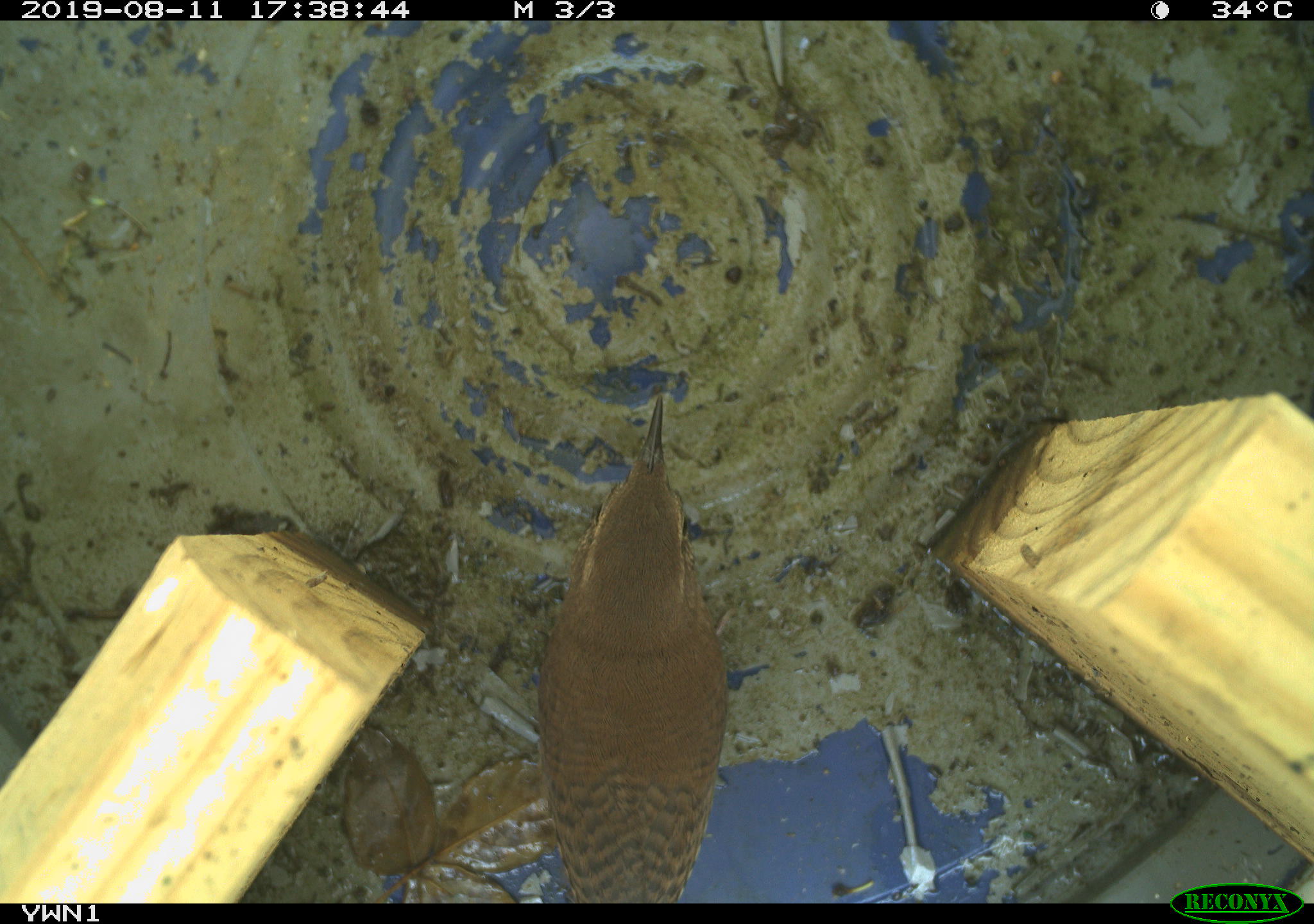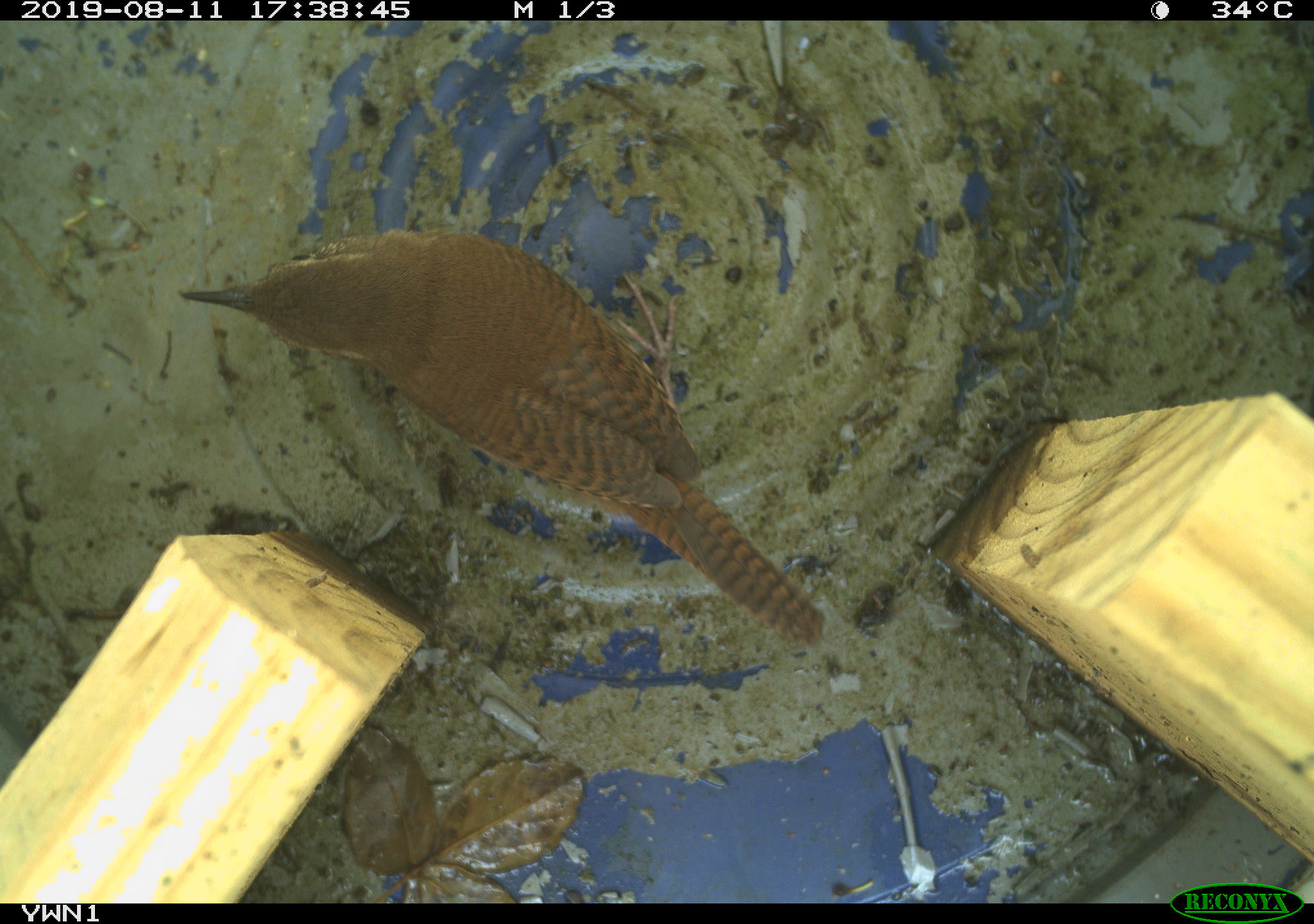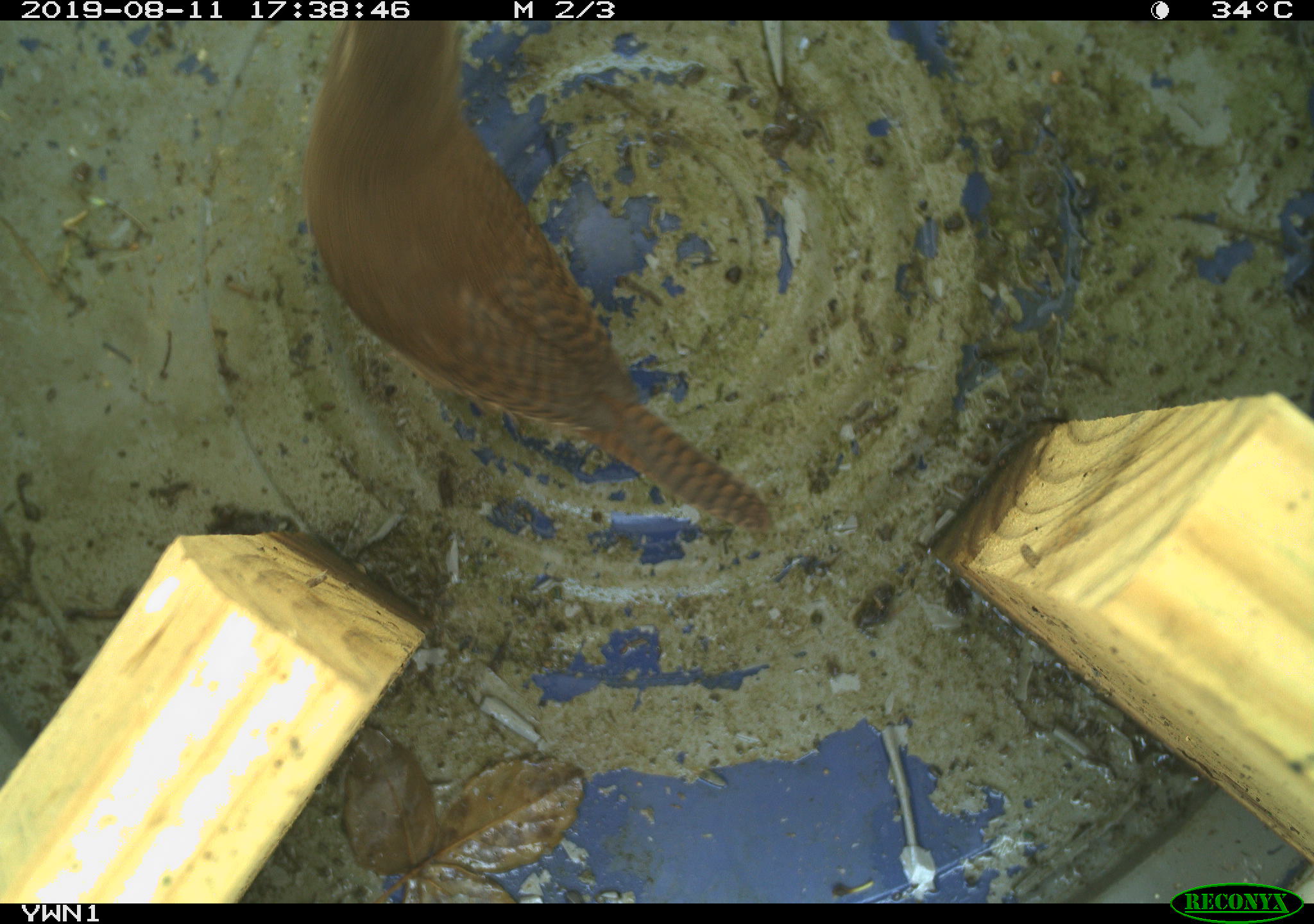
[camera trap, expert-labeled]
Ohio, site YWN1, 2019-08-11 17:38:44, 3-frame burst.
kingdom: Animalia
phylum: Chordata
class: Aves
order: Passeriformes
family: Troglodytidae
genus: Troglodytes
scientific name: Troglodytes aedon aedon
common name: northern house wren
Northern house wren (Troglodytes aedon aedon).